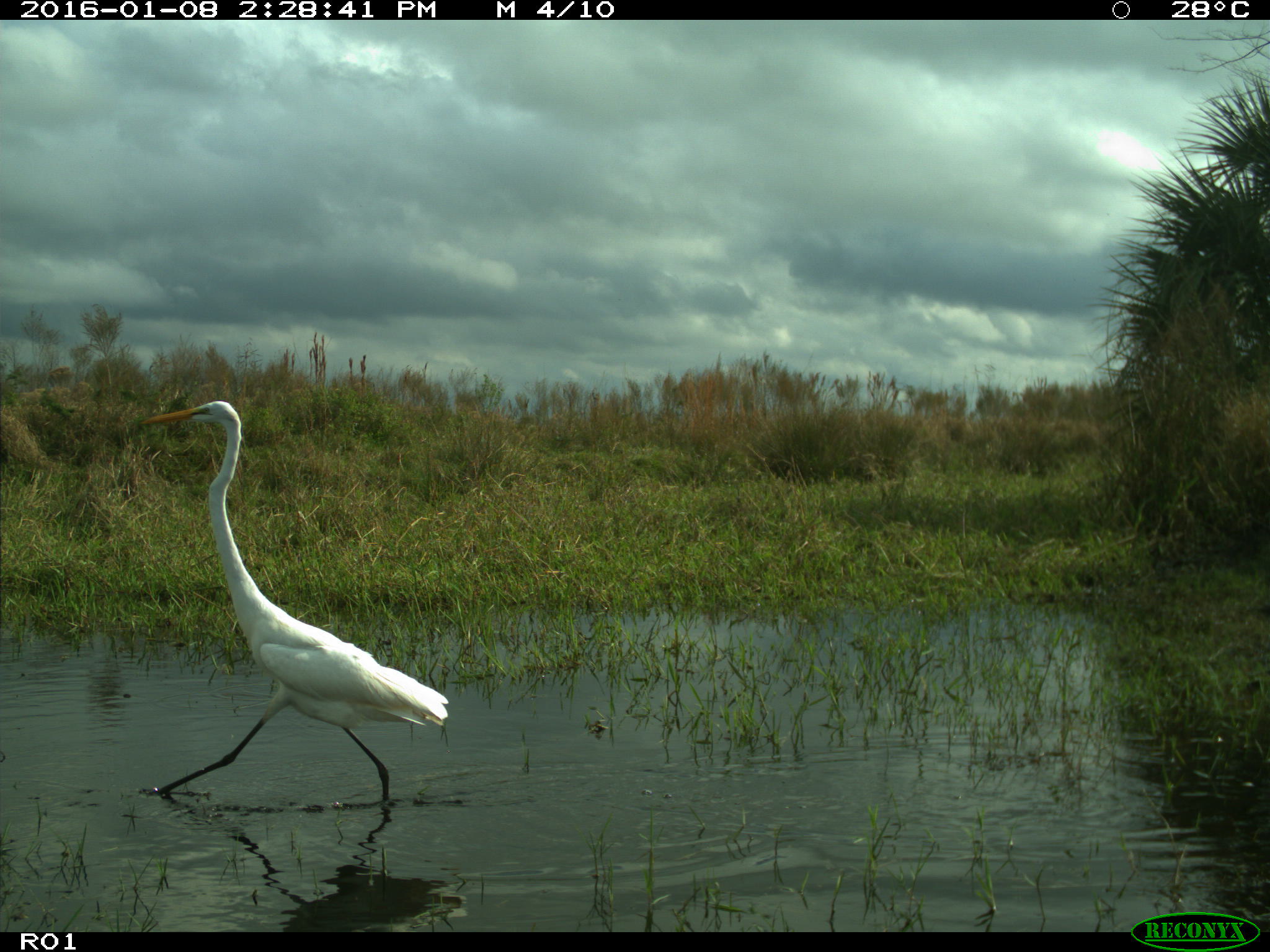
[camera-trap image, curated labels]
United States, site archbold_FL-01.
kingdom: Animalia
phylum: Chordata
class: Aves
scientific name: Aves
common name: birds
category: unidentified bird